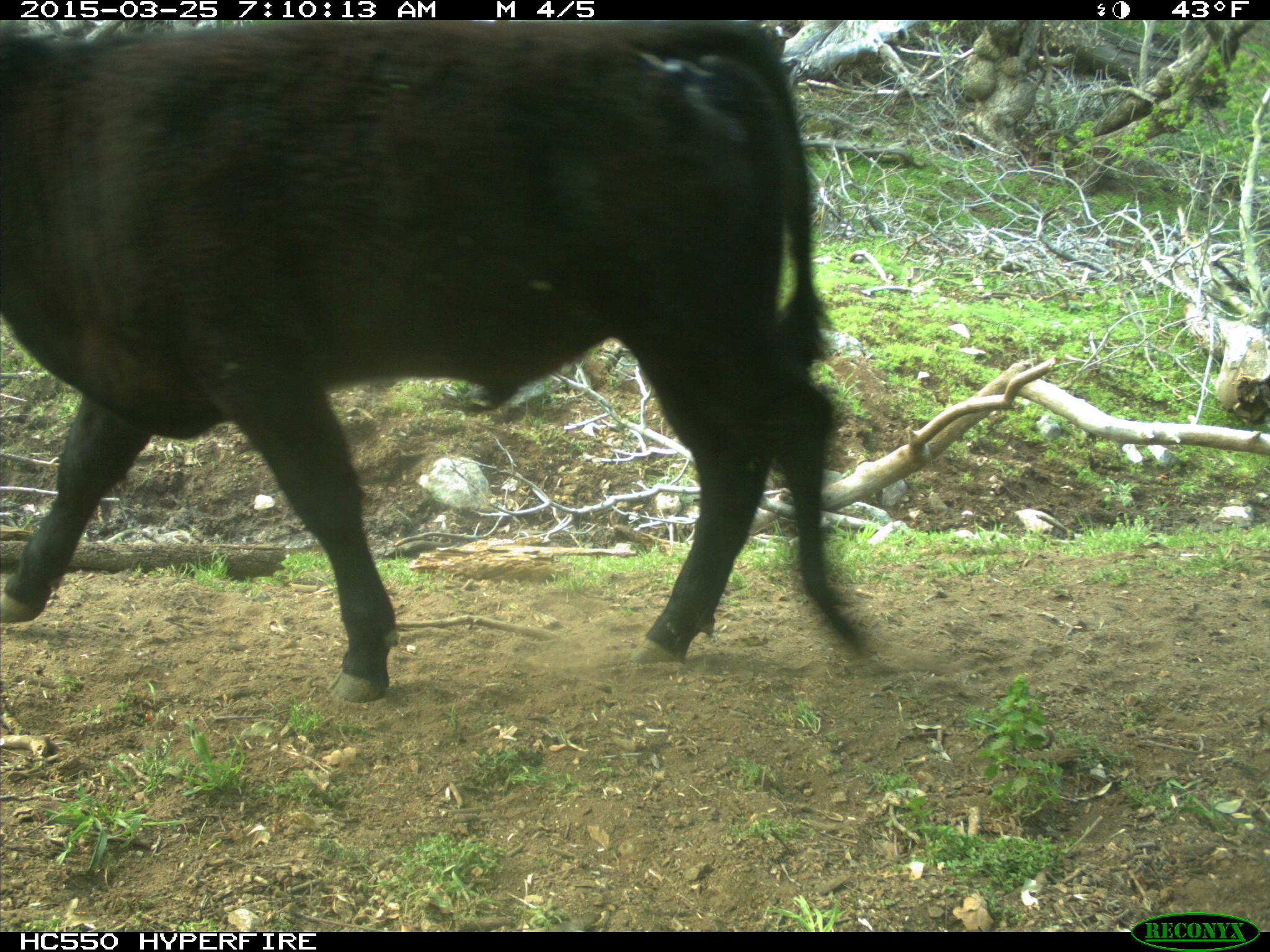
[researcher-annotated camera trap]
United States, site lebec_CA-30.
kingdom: Animalia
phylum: Chordata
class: Mammalia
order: Artiodactyla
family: Bovidae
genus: Bos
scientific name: Bos taurus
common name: domestic cow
Bos taurus (domestic cow).